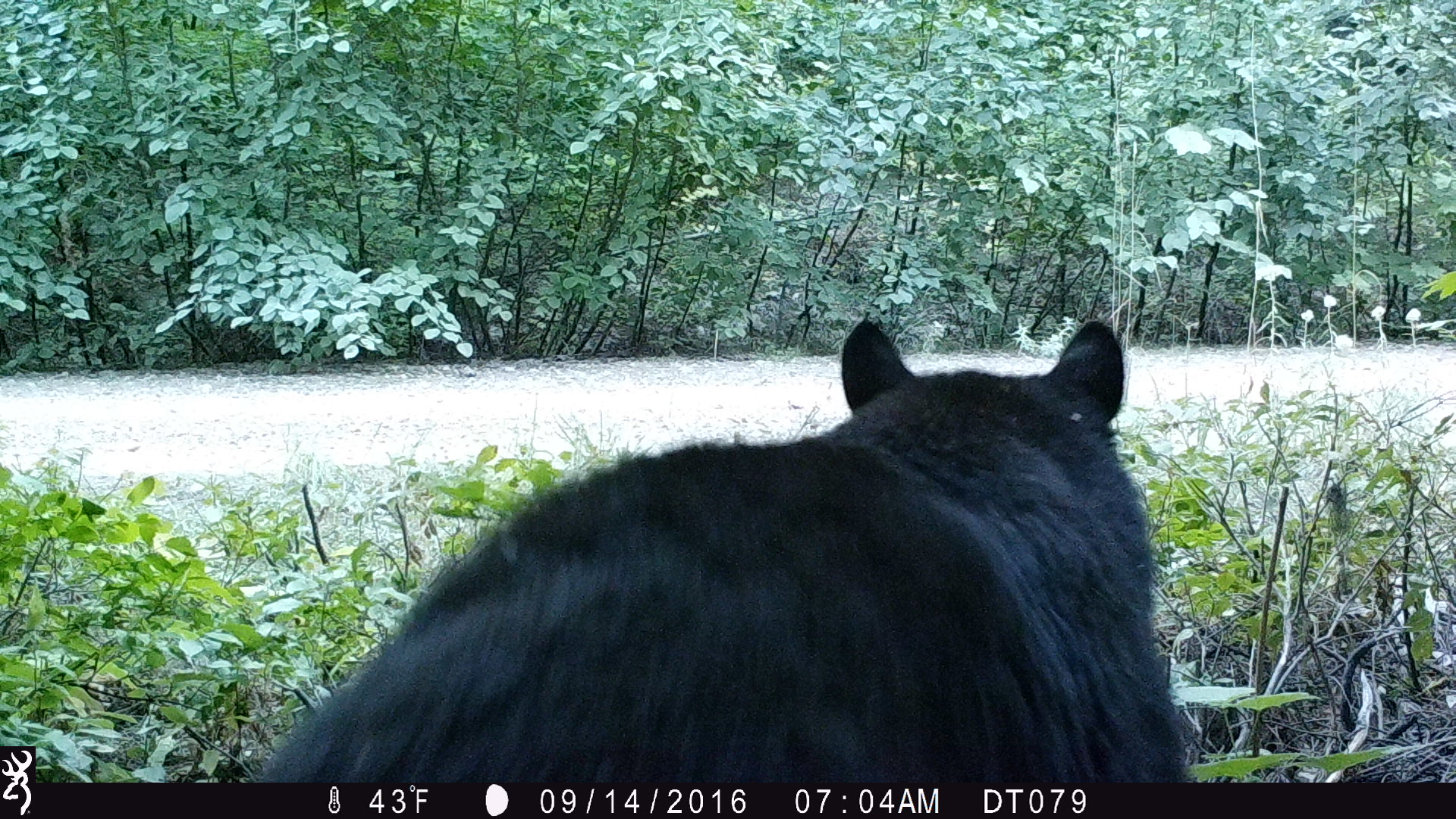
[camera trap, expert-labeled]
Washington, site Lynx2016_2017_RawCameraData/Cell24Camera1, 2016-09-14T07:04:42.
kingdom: Animalia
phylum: Chordata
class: Mammalia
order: Carnivora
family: Ursidae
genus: Ursus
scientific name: Ursus americanus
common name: american black bear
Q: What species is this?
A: Ursus americanus (american black bear).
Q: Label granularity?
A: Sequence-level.